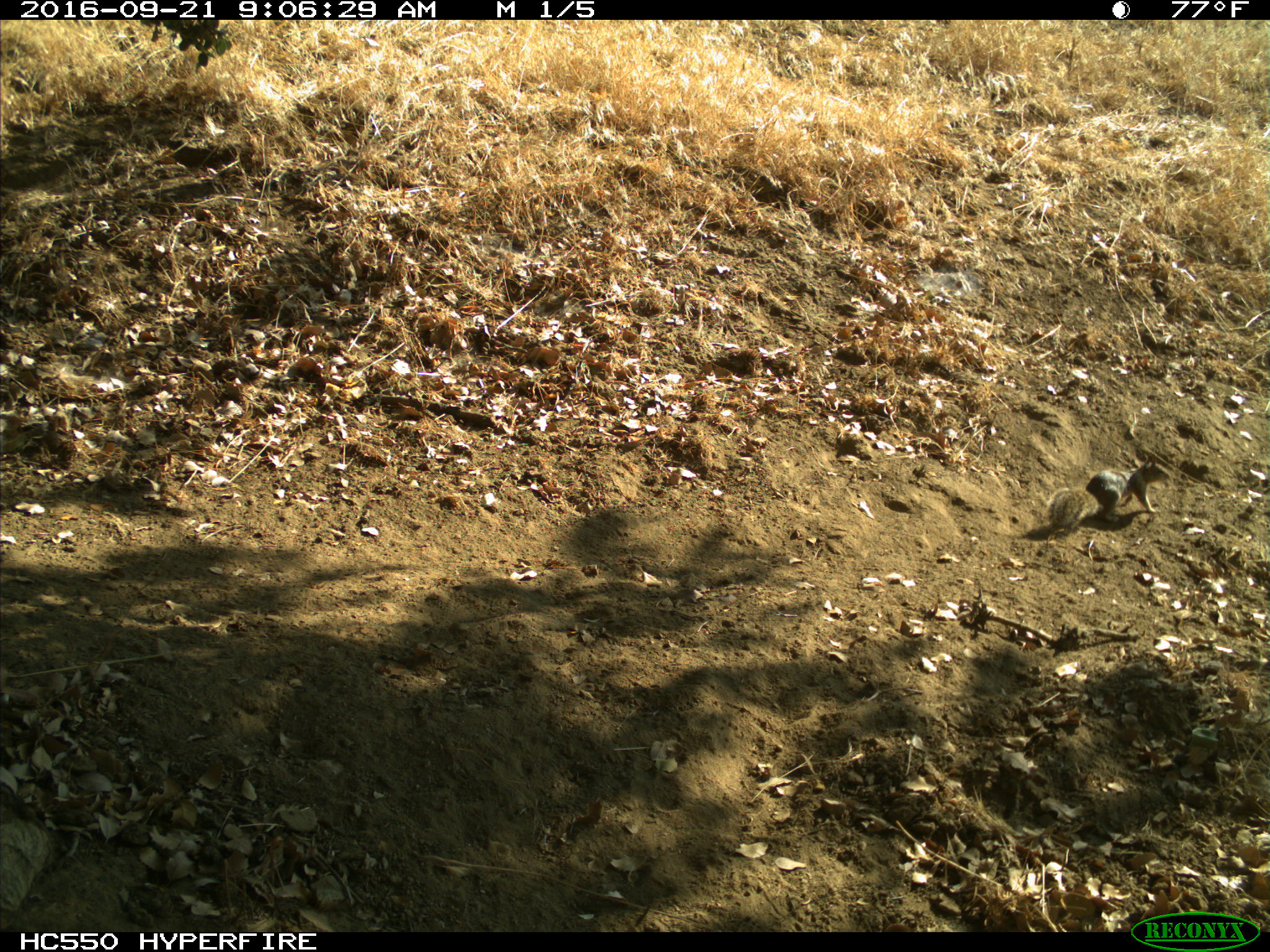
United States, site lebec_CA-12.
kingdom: Animalia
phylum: Chordata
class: Mammalia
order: Rodentia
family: Sciuridae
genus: Otospermophilus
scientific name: Otospermophilus beecheyi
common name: california ground squirrel